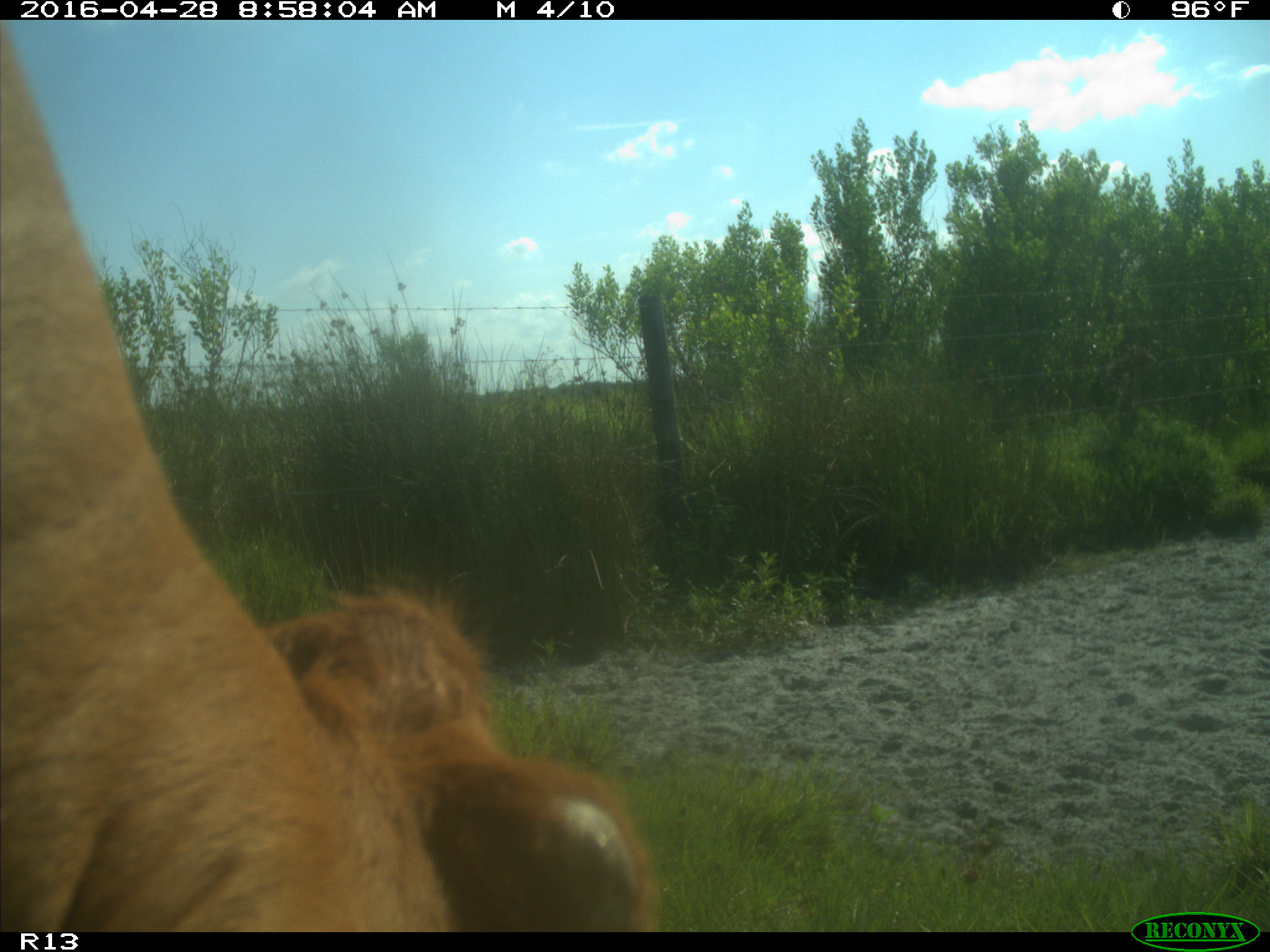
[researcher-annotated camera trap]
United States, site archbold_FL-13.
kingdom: Animalia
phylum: Chordata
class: Mammalia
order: Artiodactyla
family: Bovidae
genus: Bos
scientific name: Bos taurus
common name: domestic cow